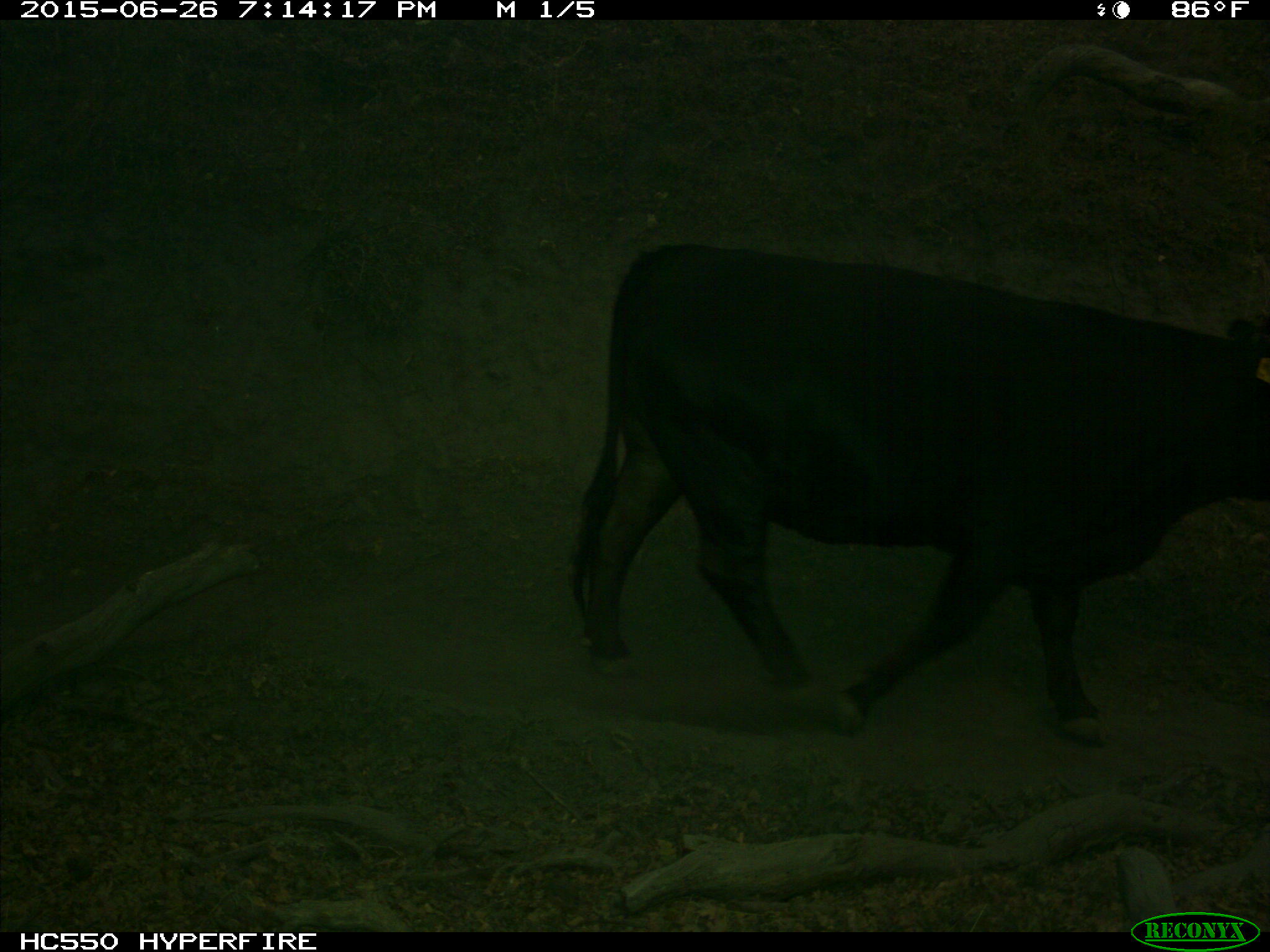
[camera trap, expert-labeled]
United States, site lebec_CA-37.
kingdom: Animalia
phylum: Chordata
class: Mammalia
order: Artiodactyla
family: Bovidae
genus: Bos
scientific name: Bos taurus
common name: domestic cow